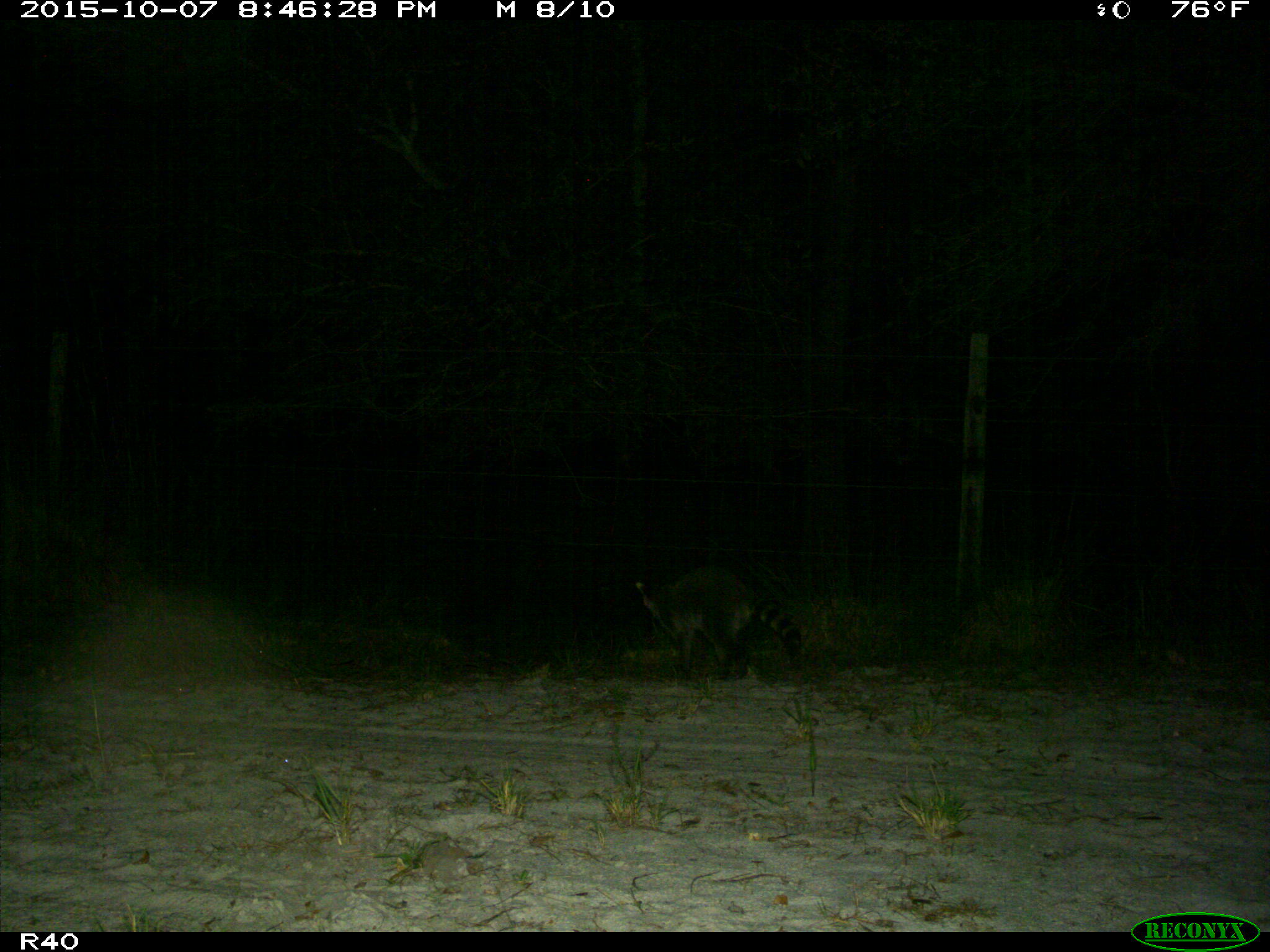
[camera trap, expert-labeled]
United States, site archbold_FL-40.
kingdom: Animalia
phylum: Chordata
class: Mammalia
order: Carnivora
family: Procyonidae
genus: Procyon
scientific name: Procyon lotor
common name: common raccoon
Procyon lotor (common raccoon).